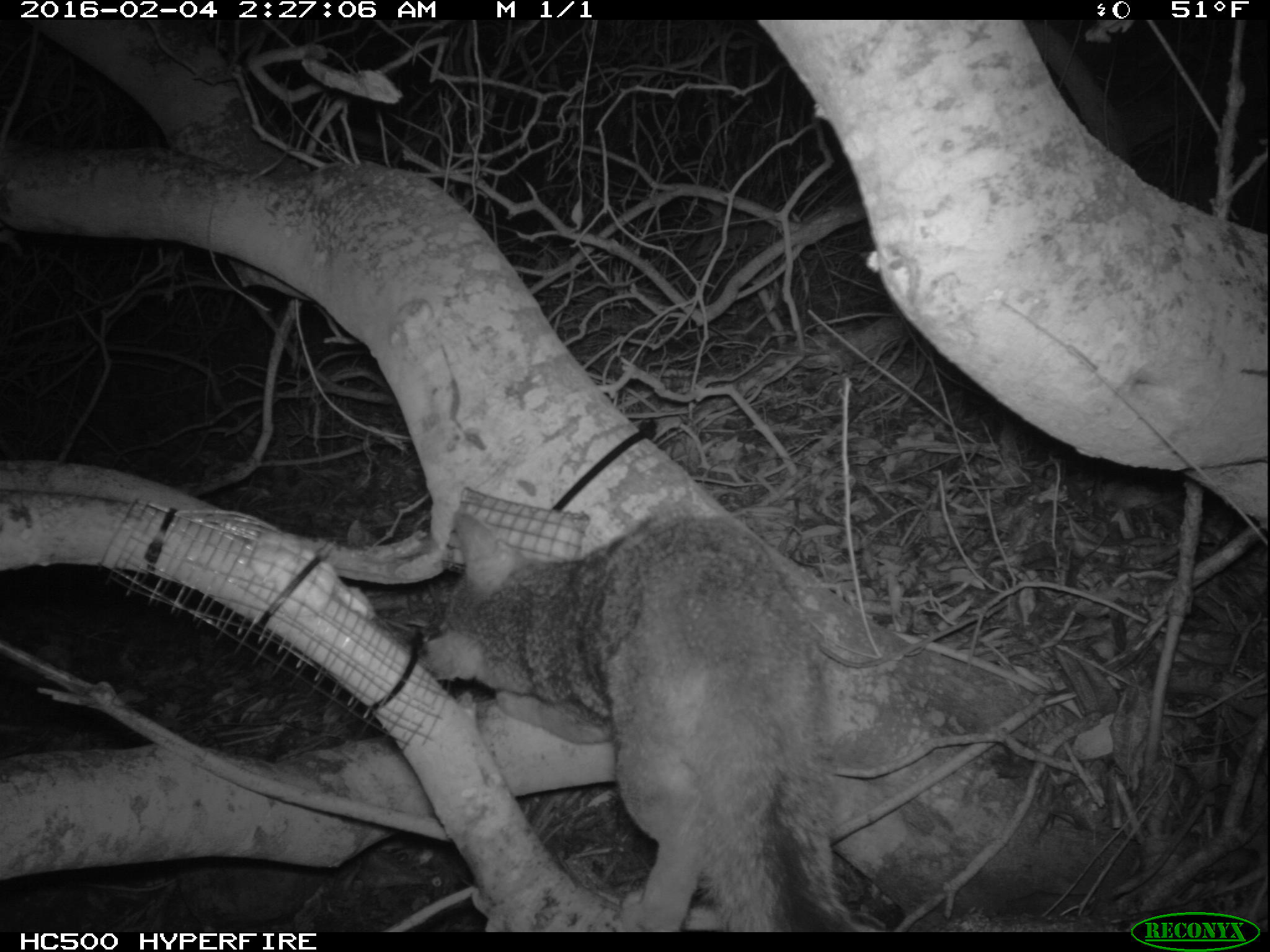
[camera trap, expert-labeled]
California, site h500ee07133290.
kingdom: Animalia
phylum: Chordata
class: Mammalia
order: Carnivora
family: Canidae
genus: Urocyon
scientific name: Urocyon littoralis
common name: island fox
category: fox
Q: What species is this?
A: Fox (island fox) (Urocyon littoralis).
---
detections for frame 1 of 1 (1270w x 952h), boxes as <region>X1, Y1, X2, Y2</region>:
fox: <region>427, 511, 873, 930</region>